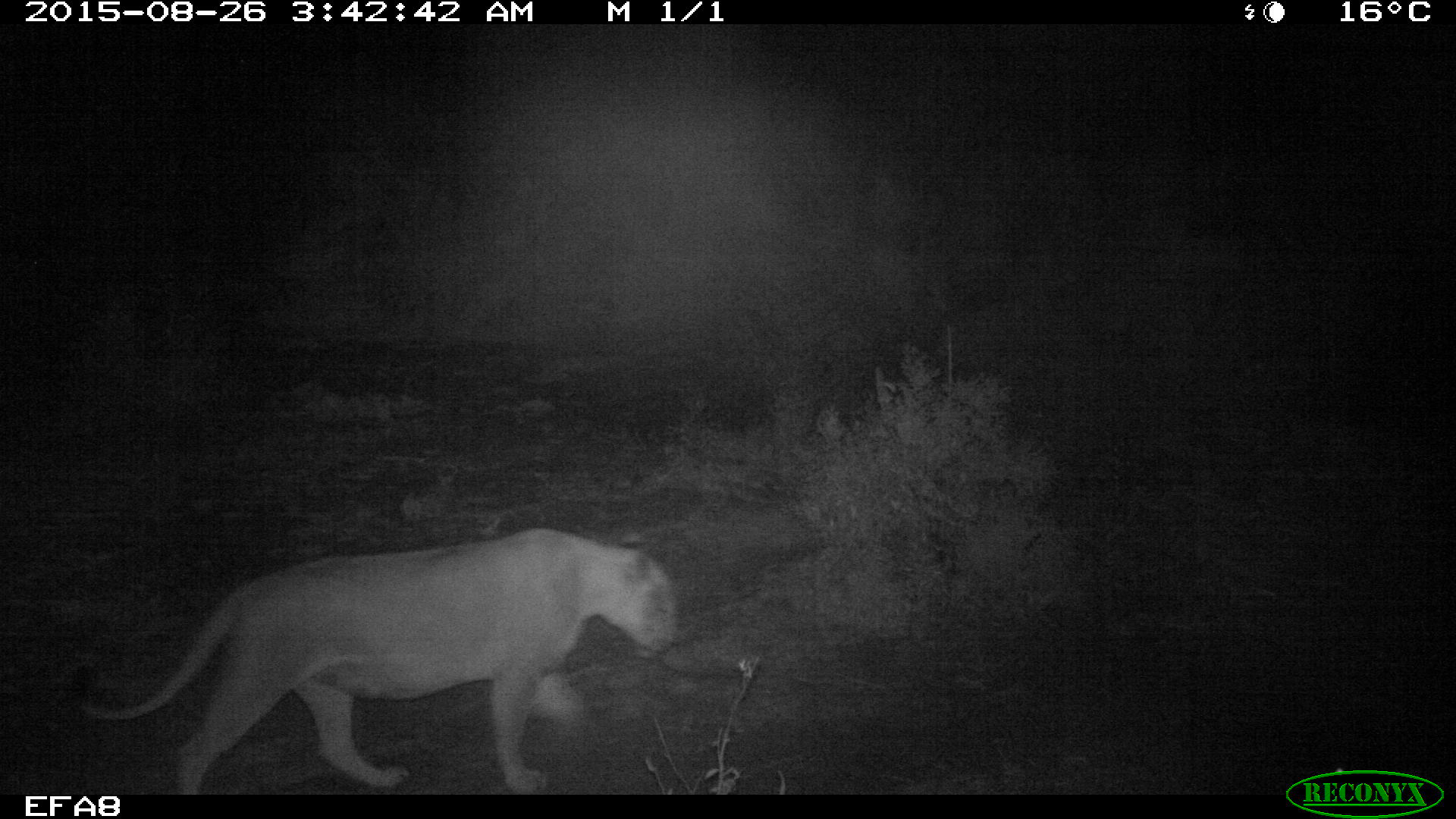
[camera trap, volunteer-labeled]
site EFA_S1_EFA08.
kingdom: Animalia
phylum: Chordata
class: Mammalia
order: Carnivora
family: Felidae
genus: Panthera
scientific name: Panthera leo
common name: lion female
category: lionfemale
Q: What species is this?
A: Lionfemale (lion female) (Panthera leo).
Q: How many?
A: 1.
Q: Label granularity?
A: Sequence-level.